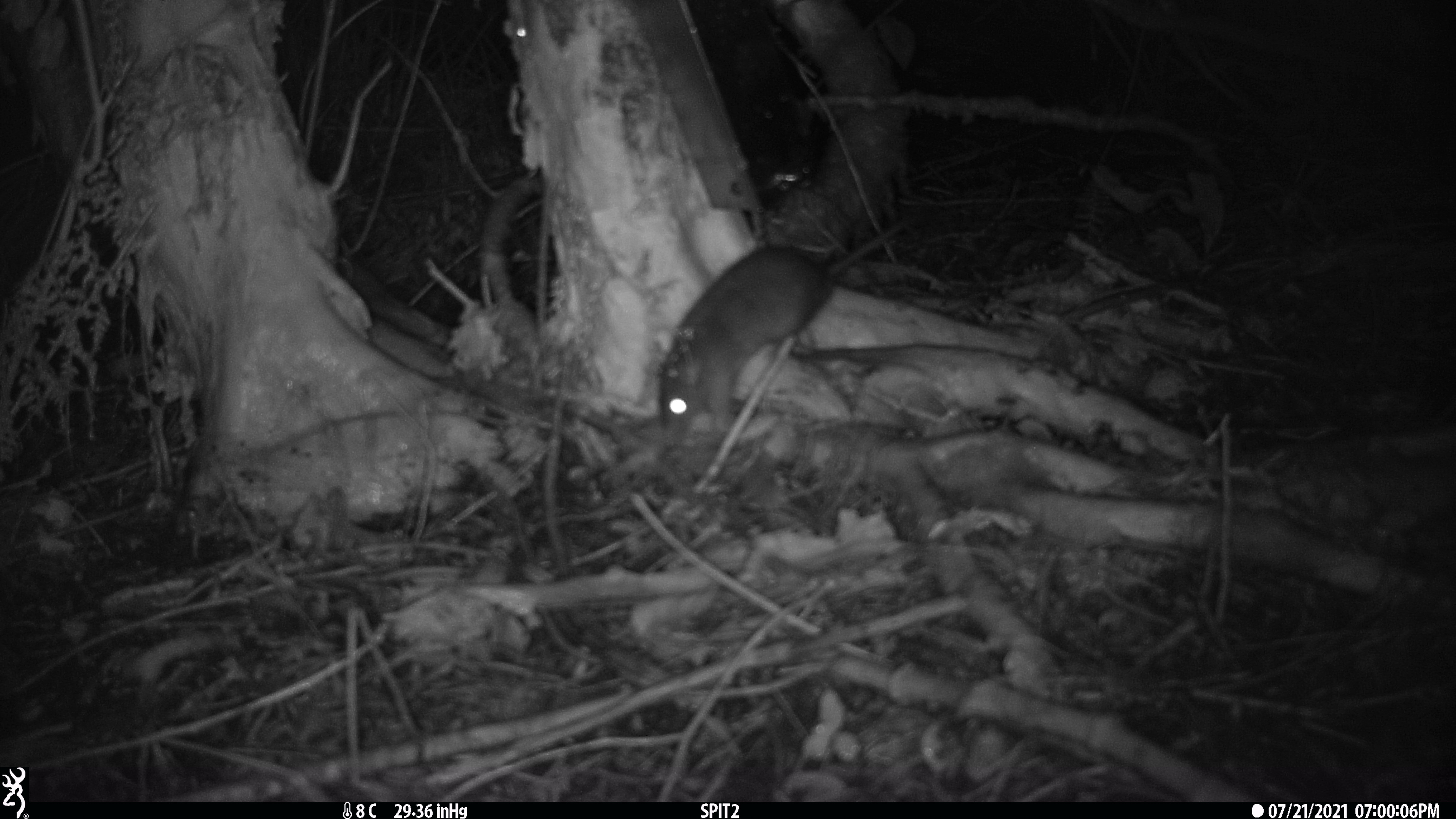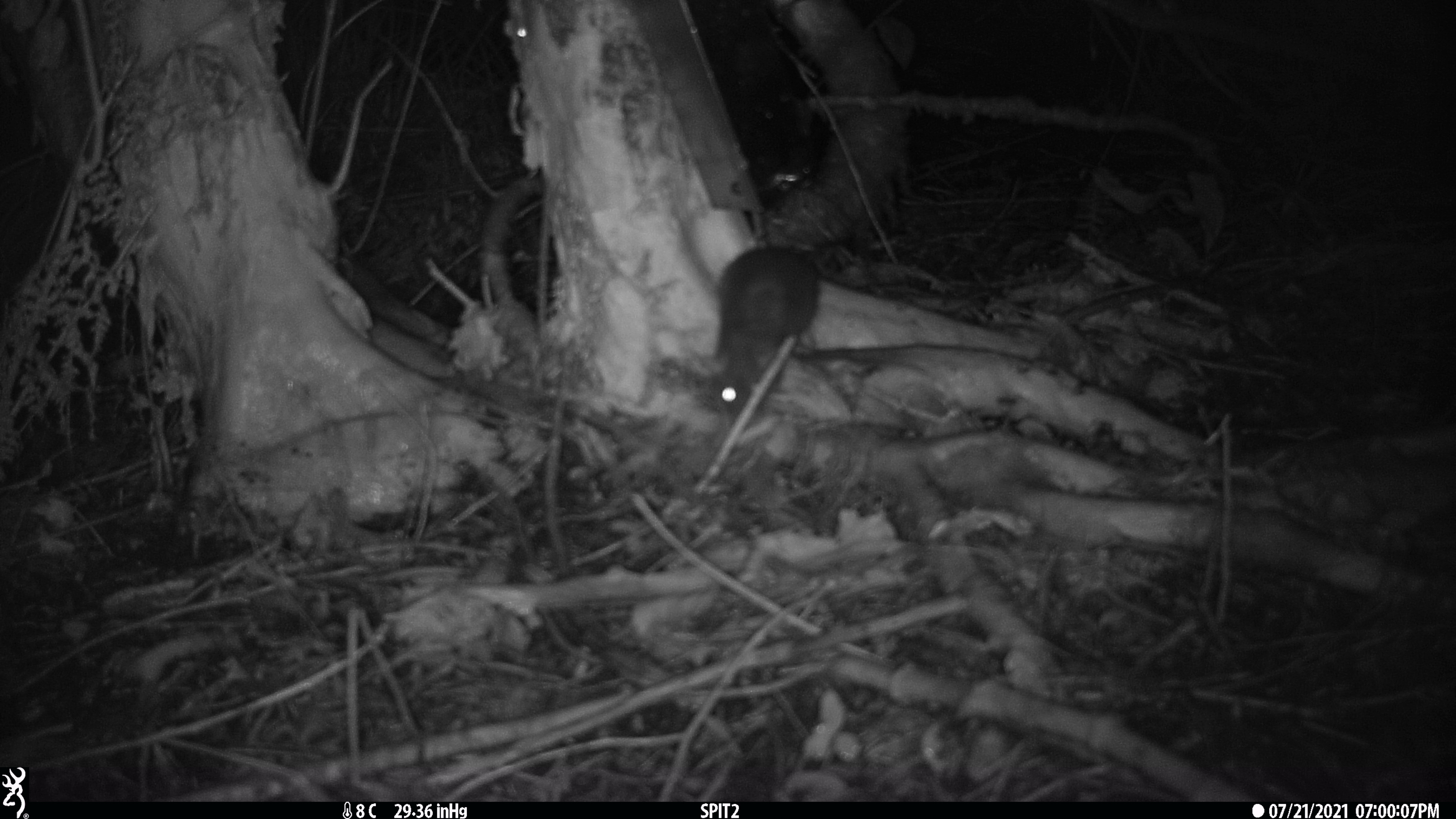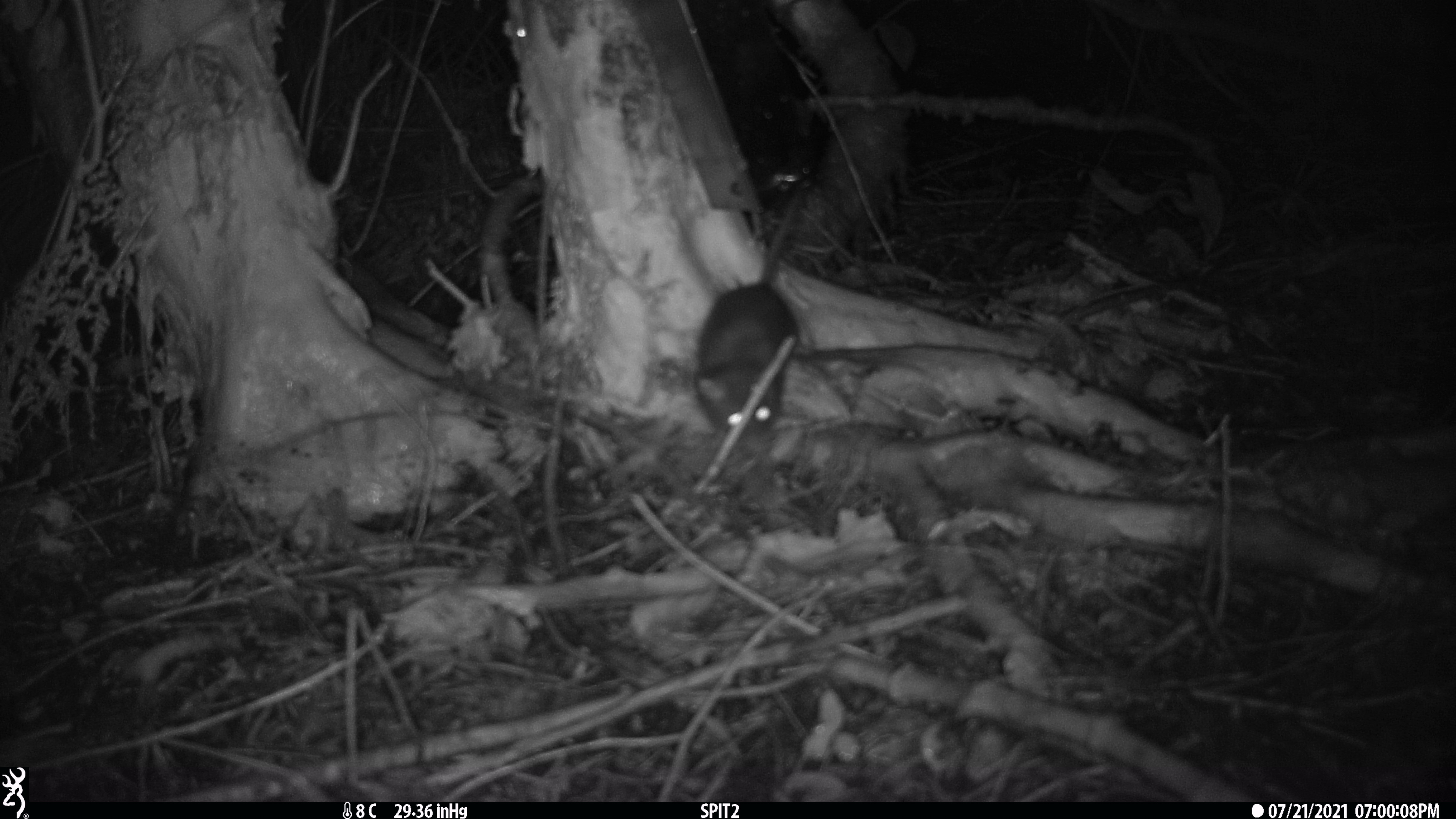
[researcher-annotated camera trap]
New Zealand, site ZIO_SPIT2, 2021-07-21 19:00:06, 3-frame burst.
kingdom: Animalia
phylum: Chordata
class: Mammalia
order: Rodentia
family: Muridae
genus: Rattus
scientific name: Rattus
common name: rat